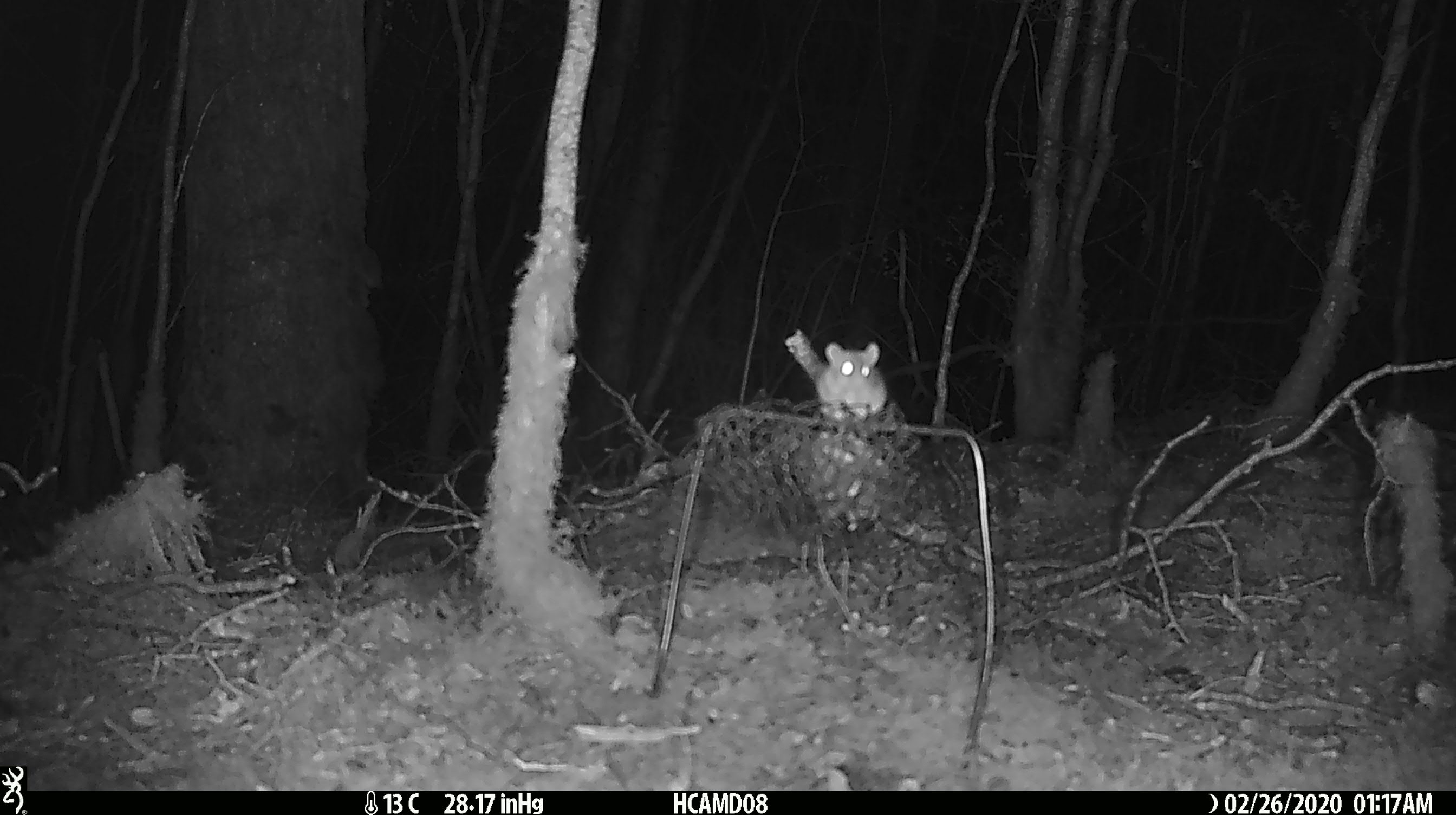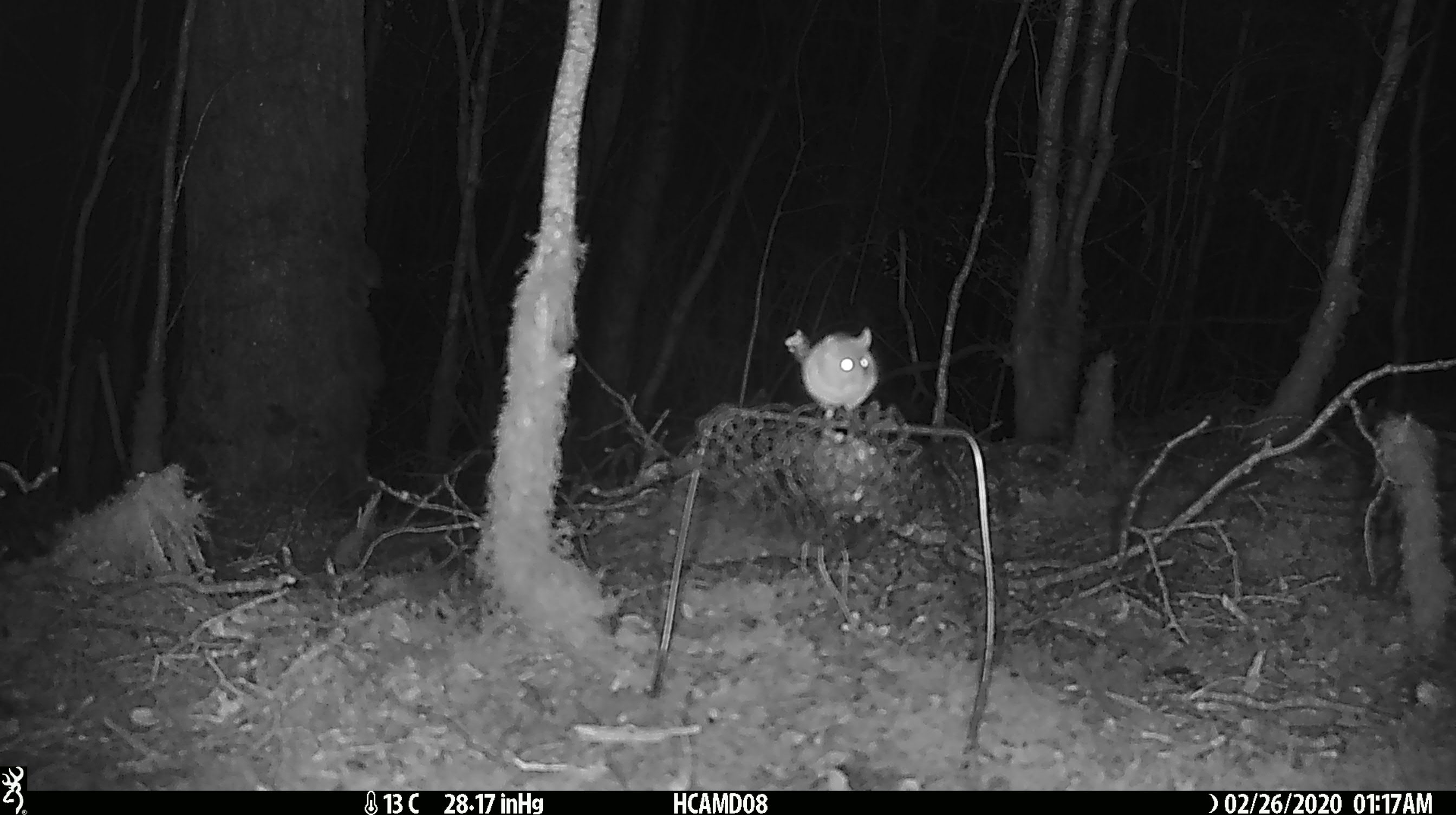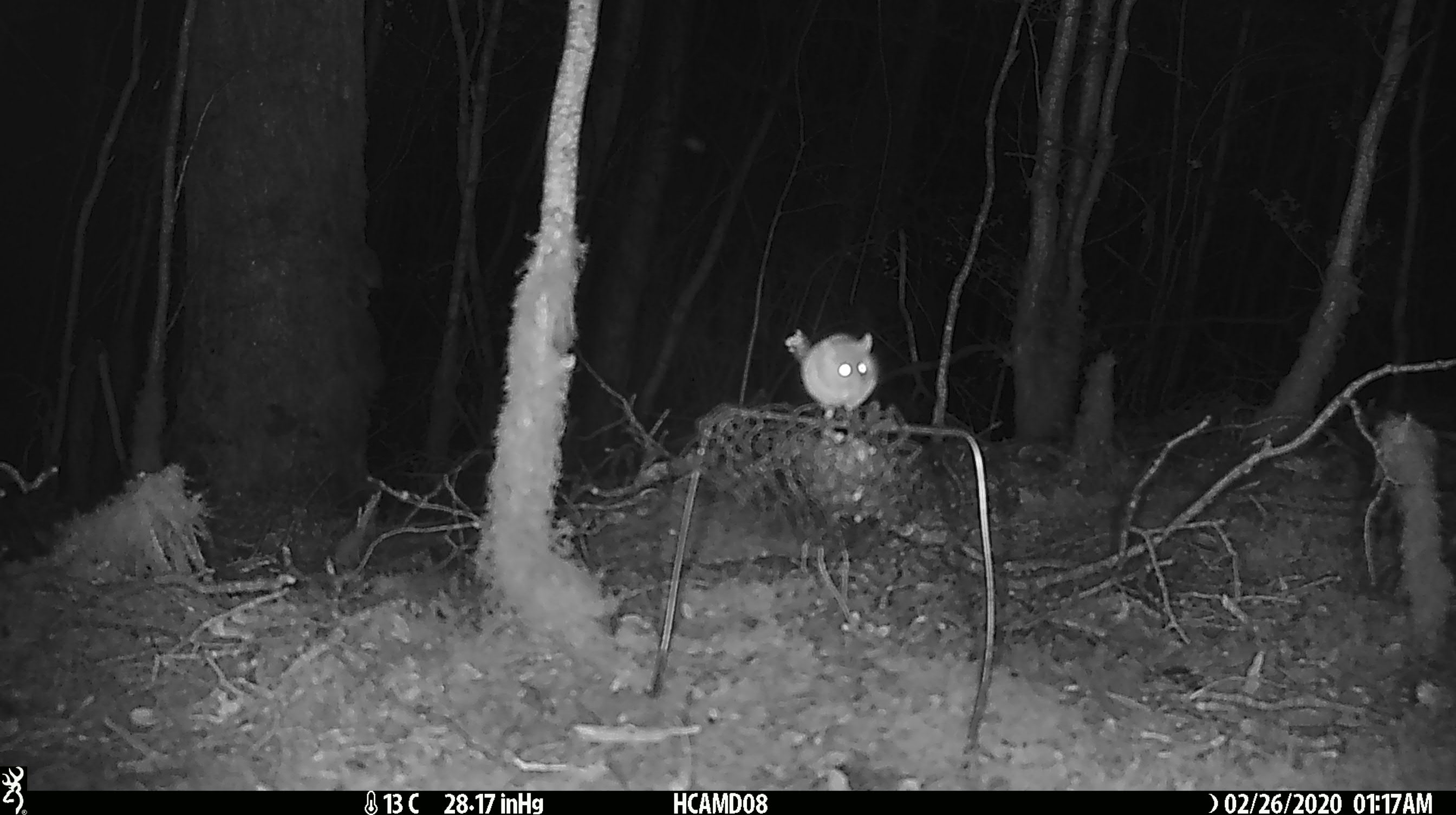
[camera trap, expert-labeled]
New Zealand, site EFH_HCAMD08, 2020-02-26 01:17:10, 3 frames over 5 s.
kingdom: Animalia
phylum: Chordata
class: Mammalia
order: Rodentia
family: Muridae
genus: Mus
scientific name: Mus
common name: mouse